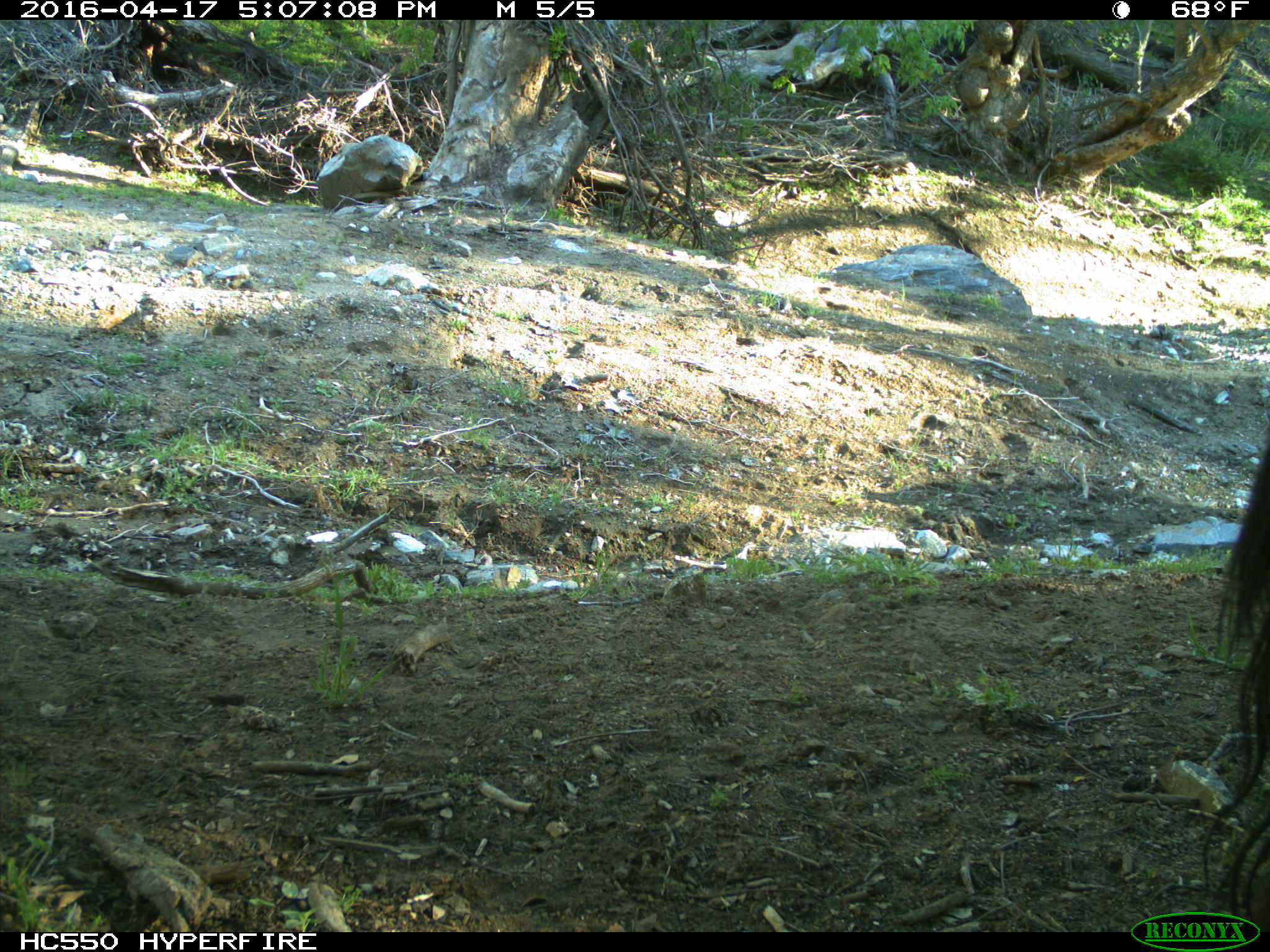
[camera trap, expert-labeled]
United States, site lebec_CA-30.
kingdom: Animalia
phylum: Chordata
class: Mammalia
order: Artiodactyla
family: Bovidae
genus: Bos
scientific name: Bos taurus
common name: domestic cow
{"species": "Bos taurus (domestic cow)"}